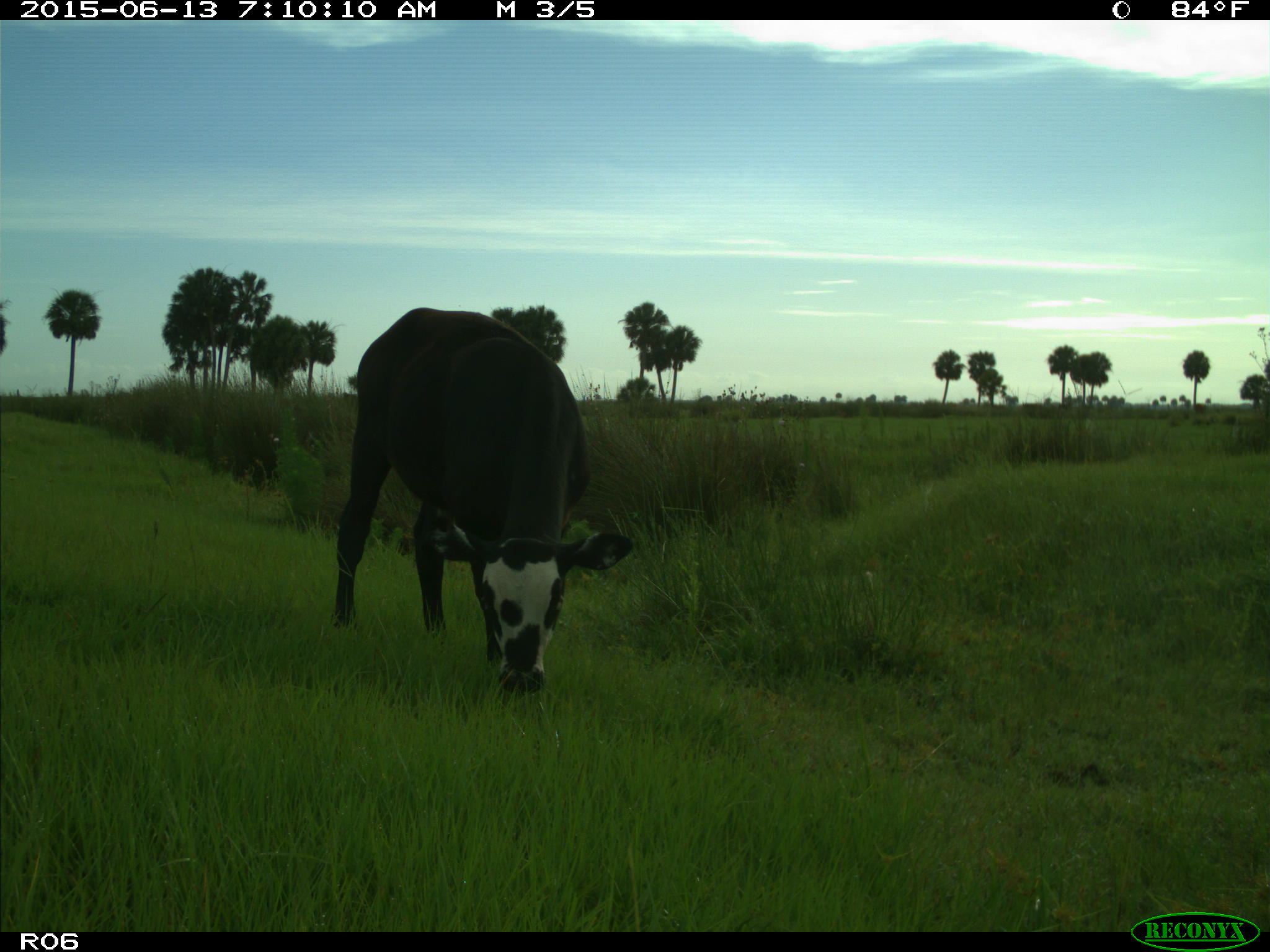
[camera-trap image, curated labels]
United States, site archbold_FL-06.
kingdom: Animalia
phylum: Chordata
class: Mammalia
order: Artiodactyla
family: Bovidae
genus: Bos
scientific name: Bos taurus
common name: domestic cow